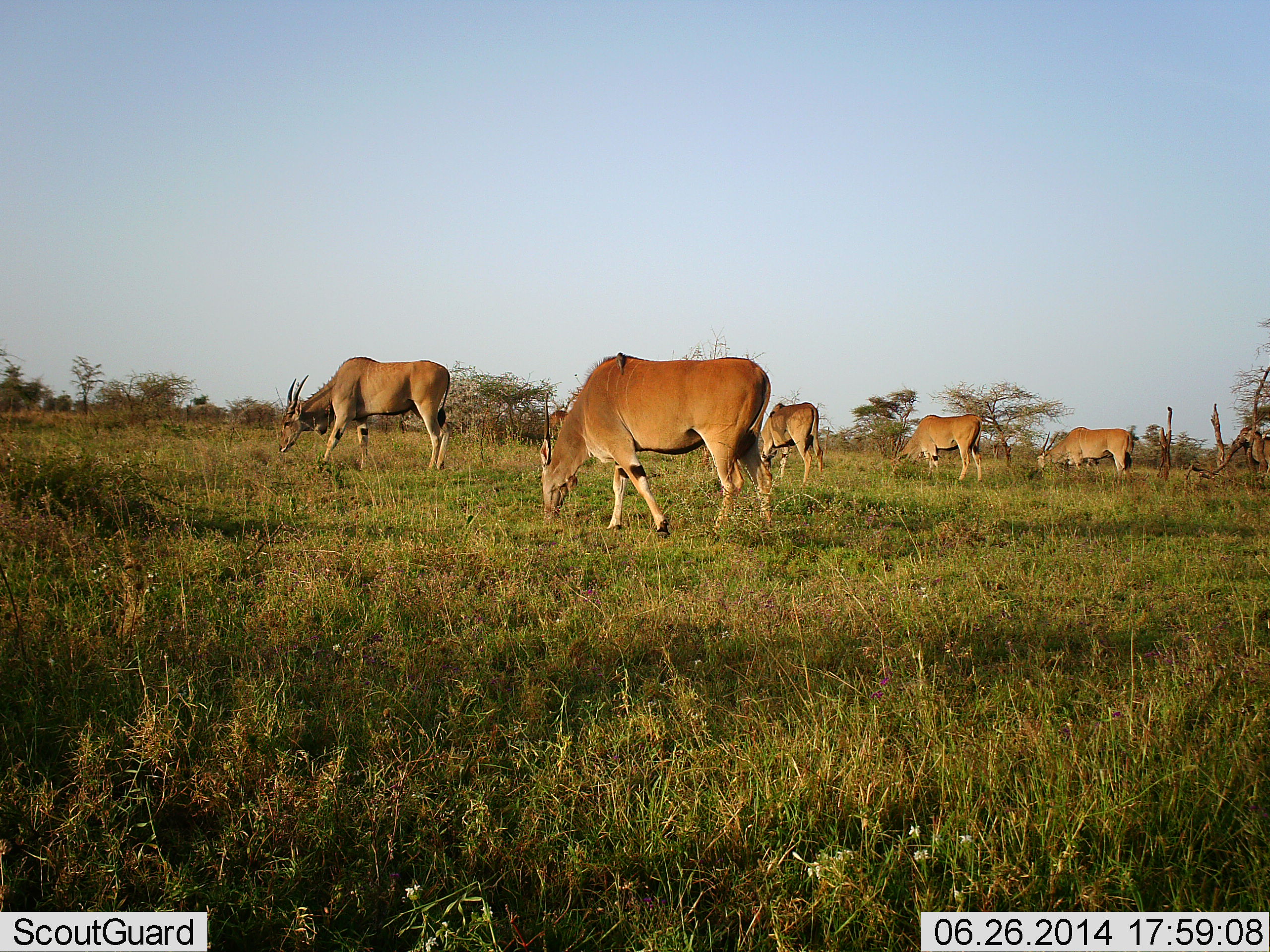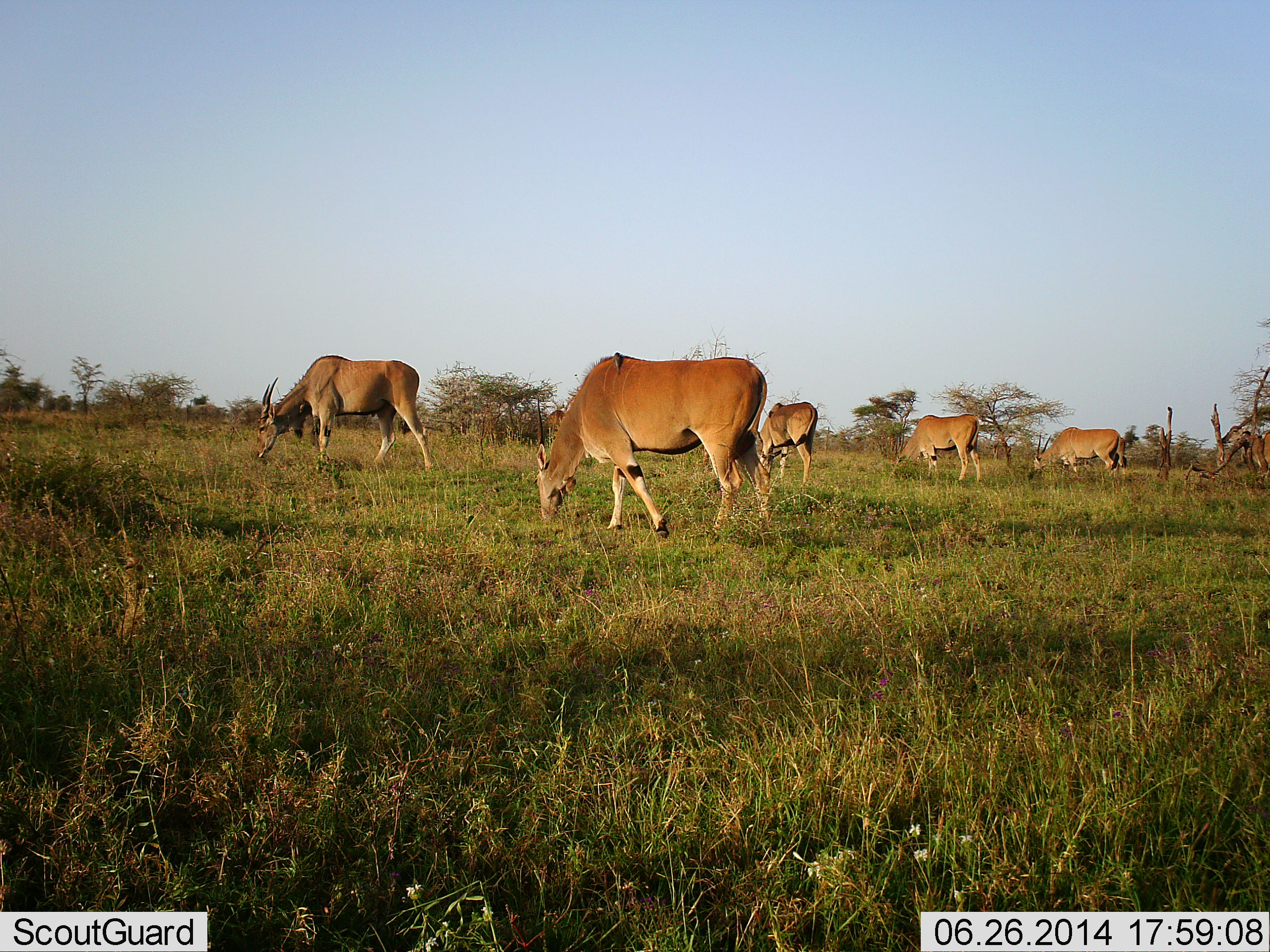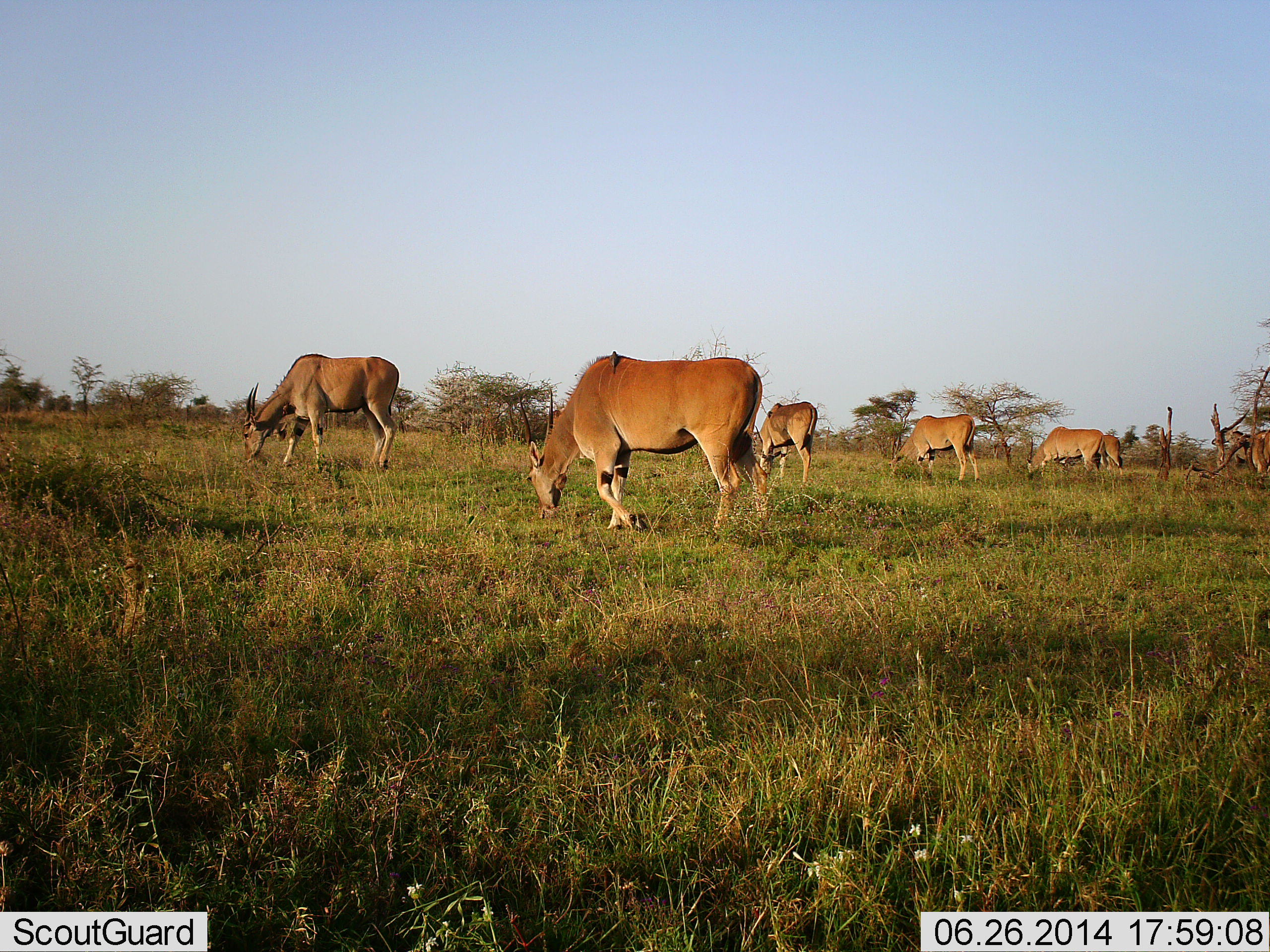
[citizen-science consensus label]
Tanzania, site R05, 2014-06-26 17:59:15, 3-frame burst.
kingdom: Animalia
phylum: Chordata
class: Mammalia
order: Artiodactyla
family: Bovidae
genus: Tragelaphus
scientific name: Tragelaphus oryx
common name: eland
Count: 6.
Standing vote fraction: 20%.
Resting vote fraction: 0%.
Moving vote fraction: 20%.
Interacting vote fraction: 0%.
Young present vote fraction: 0%.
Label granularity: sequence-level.